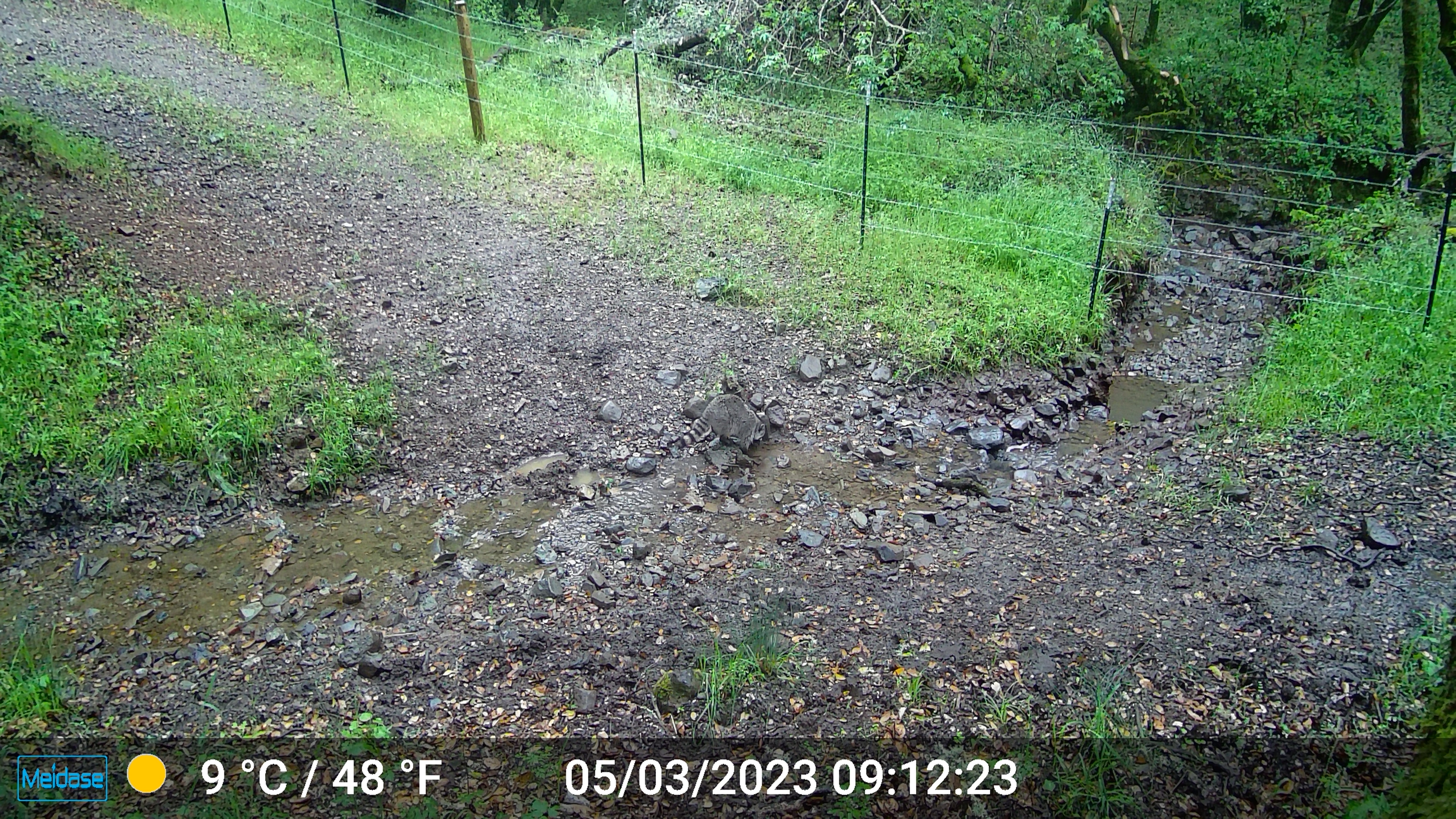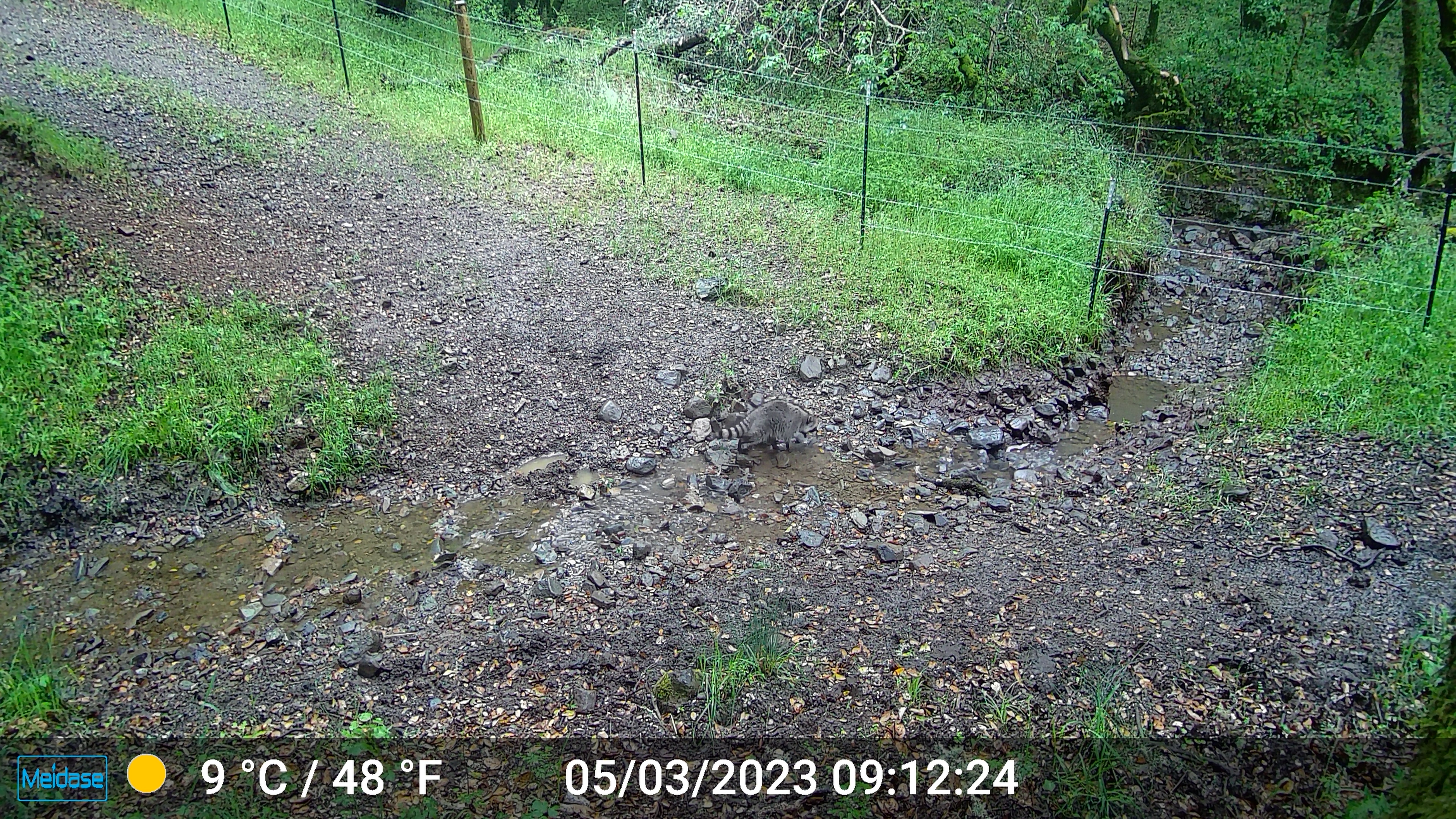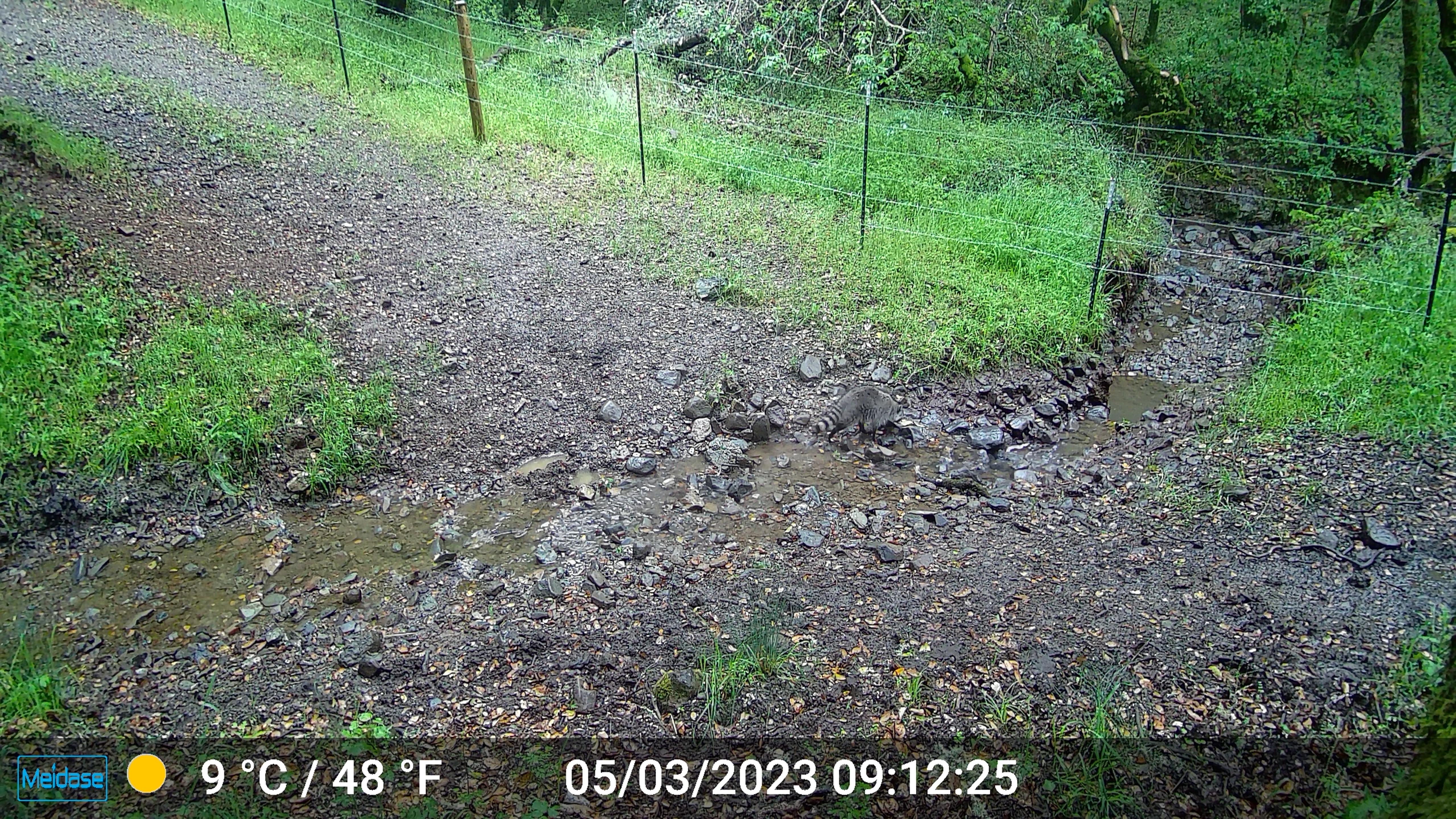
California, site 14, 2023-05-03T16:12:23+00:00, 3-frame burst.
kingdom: Animalia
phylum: Chordata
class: Mammalia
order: Carnivora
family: Procyonidae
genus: Procyon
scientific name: Procyon lotor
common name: raccoon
Raccoon (Procyon lotor).